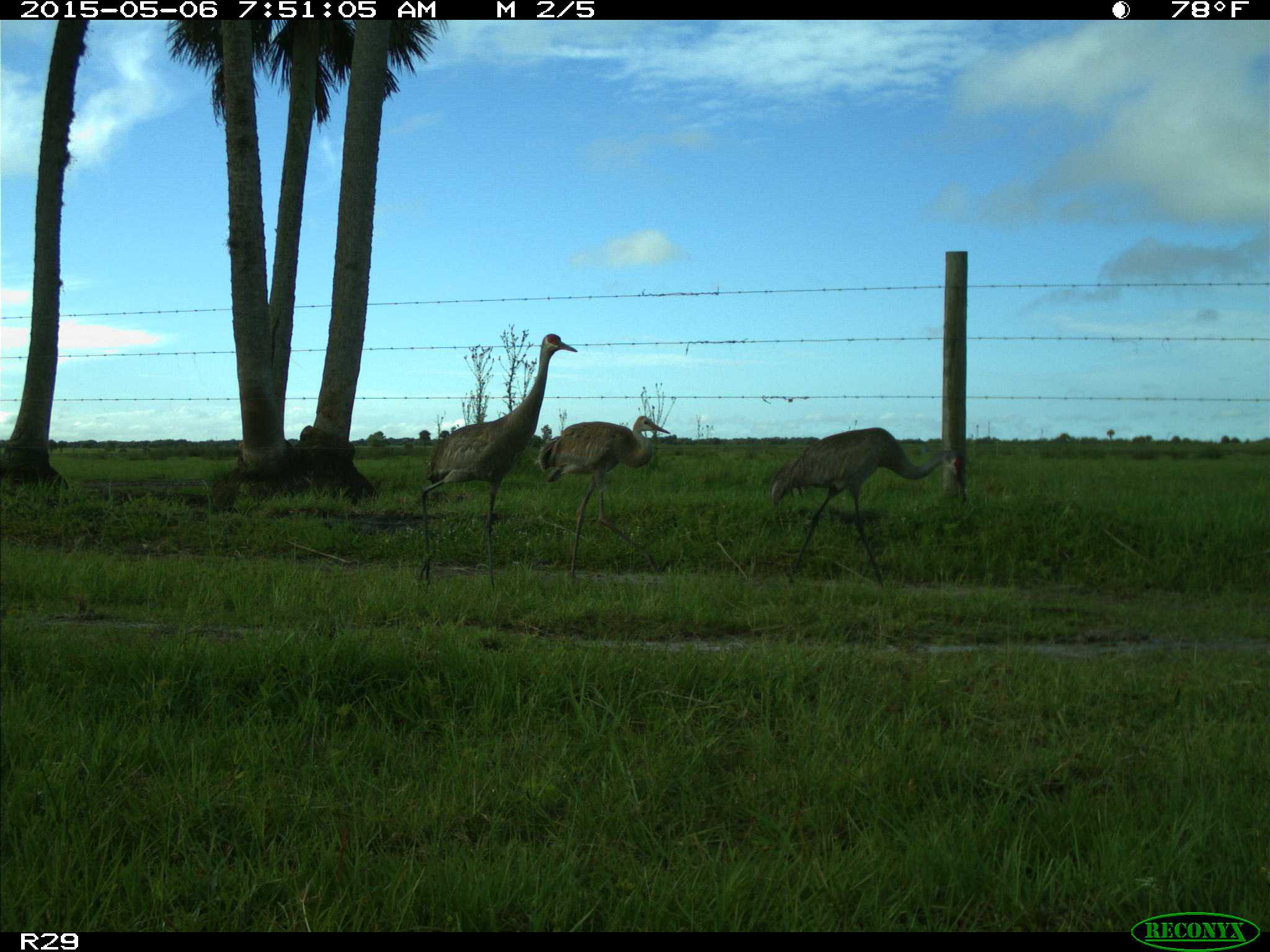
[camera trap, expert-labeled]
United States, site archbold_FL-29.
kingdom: Animalia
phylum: Chordata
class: Aves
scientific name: Aves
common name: birds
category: unidentified bird